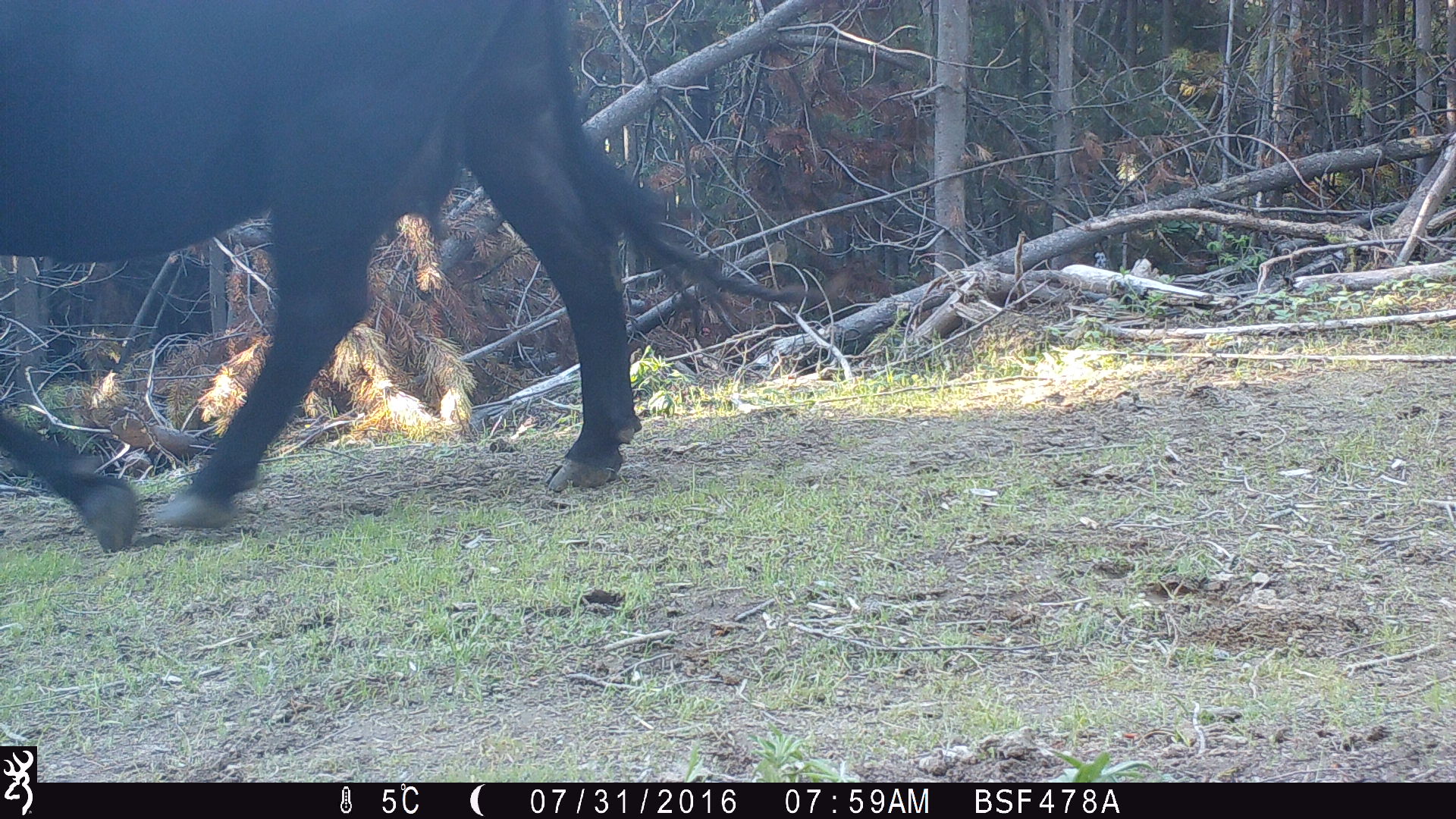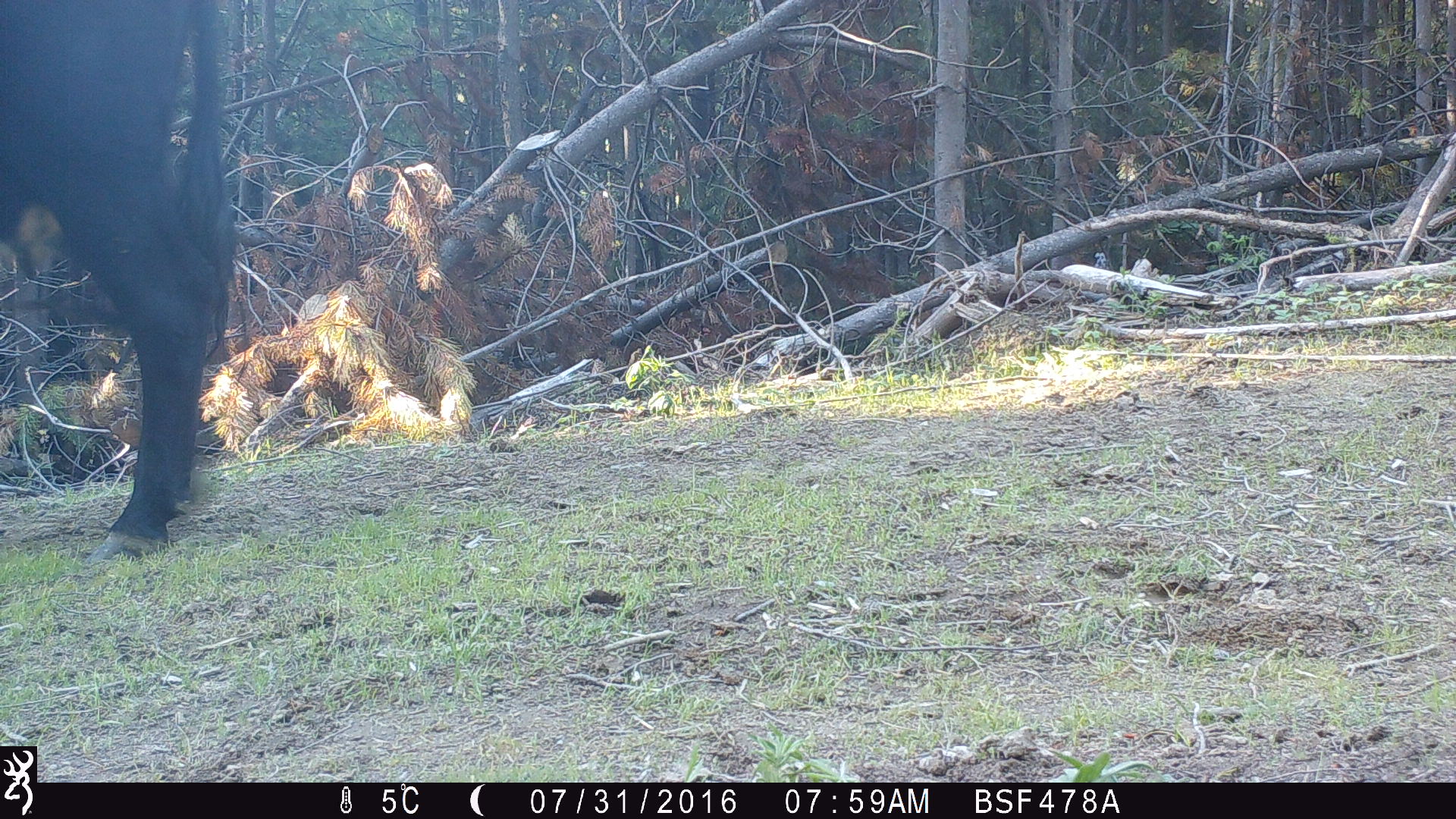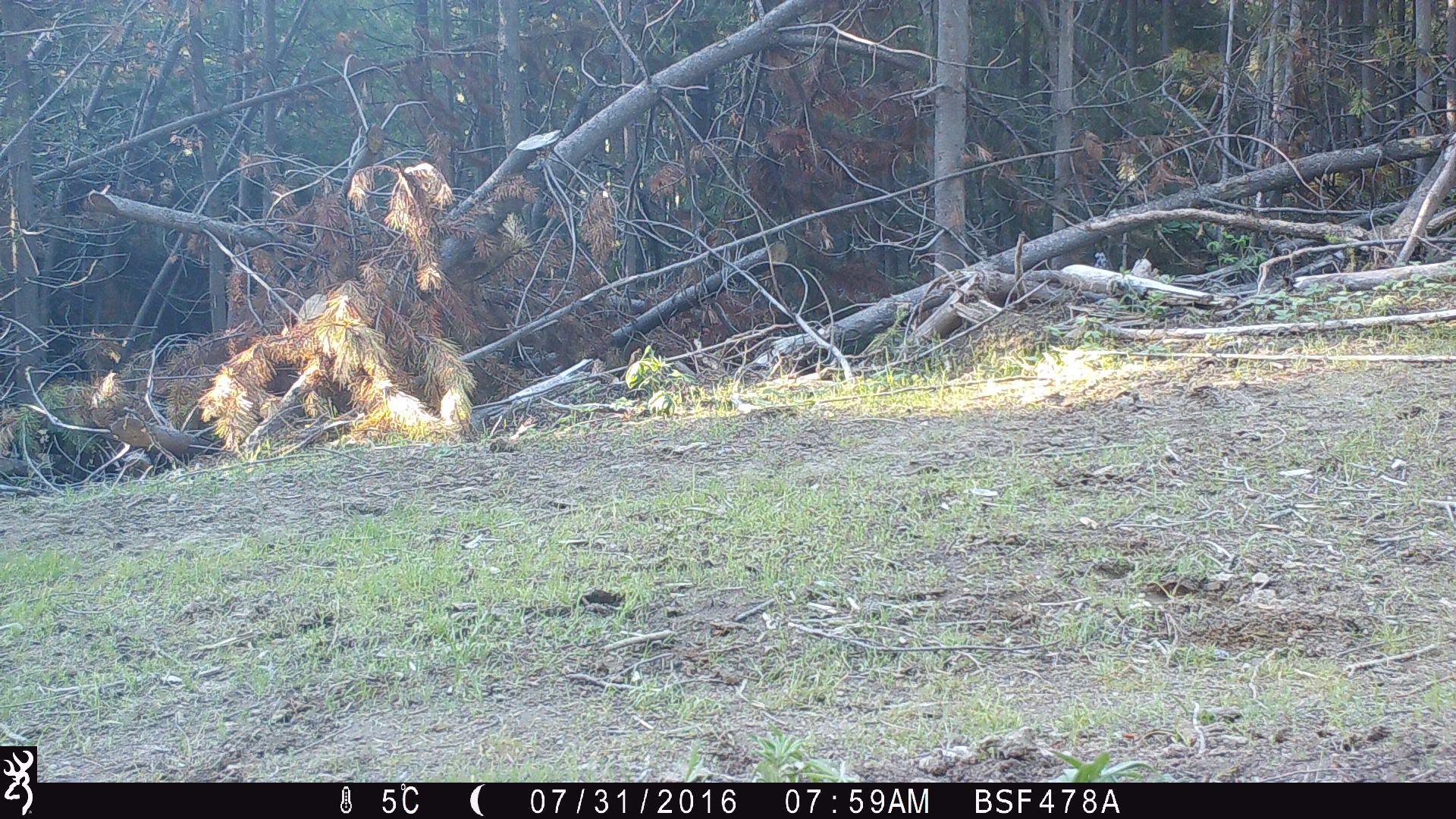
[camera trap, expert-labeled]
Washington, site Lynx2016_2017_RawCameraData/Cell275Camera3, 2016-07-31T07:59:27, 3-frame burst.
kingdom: Animalia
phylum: Chordata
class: Mammalia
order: Artiodactyla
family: Bovidae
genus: Bos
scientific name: Bos taurus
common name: domestic cattle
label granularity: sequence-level